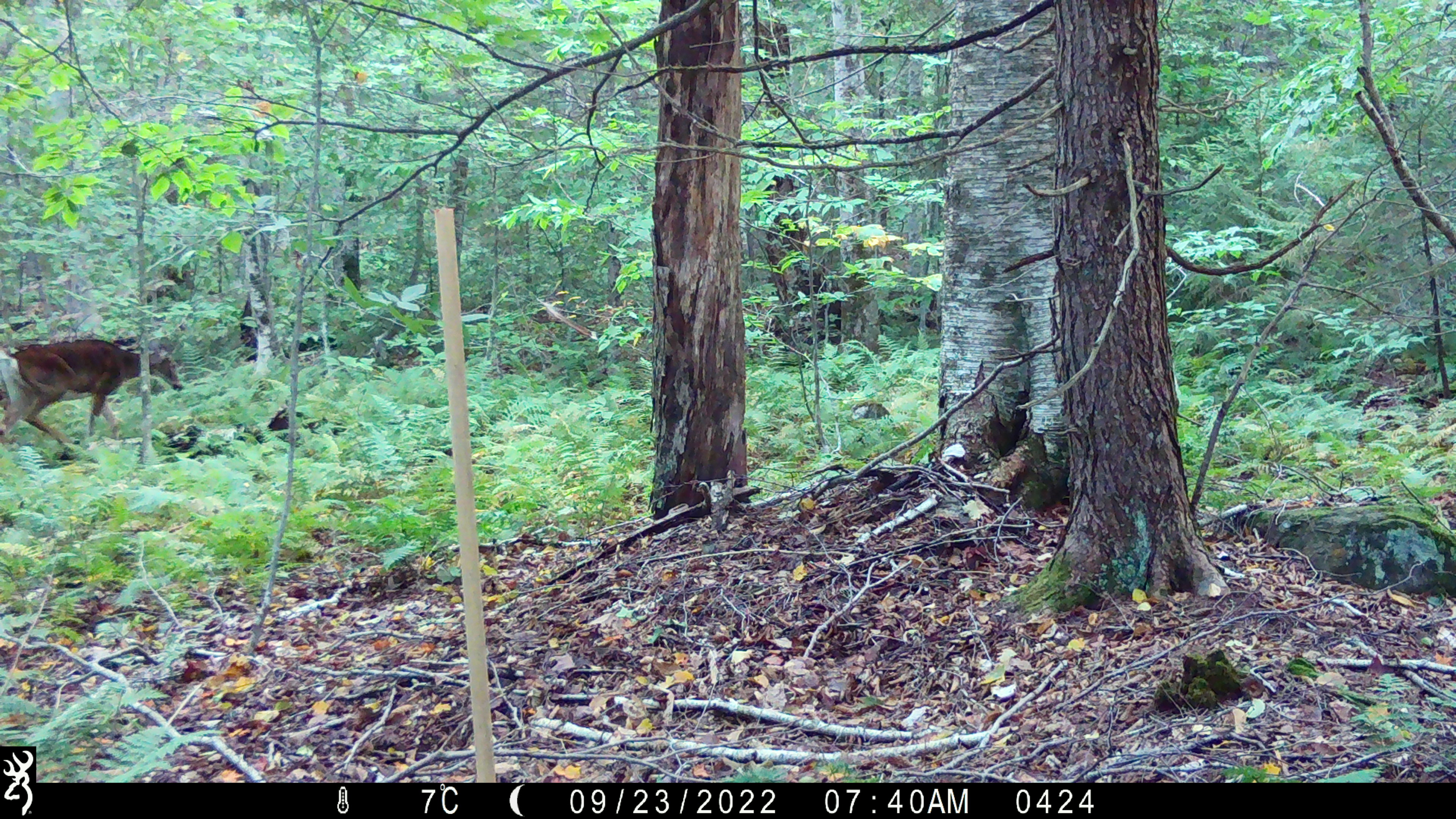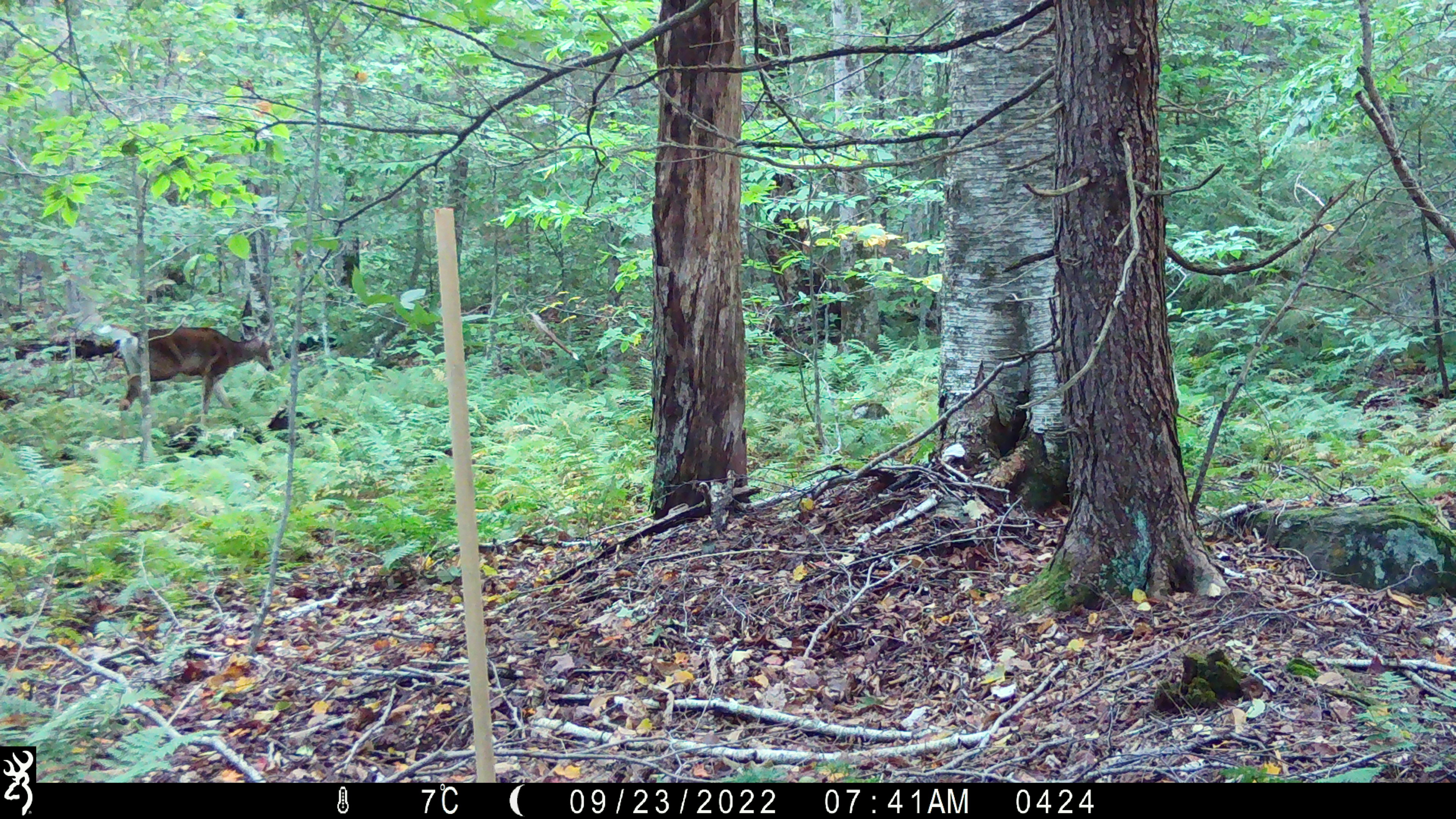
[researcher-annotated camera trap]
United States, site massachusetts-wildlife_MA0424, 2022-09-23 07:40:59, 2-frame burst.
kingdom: Animalia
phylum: Chordata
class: Mammalia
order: Artiodactyla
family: Cervidae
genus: Odocoileus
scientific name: Odocoileus virginianus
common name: white-tailed deer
White-tailed deer (Odocoileus virginianus).